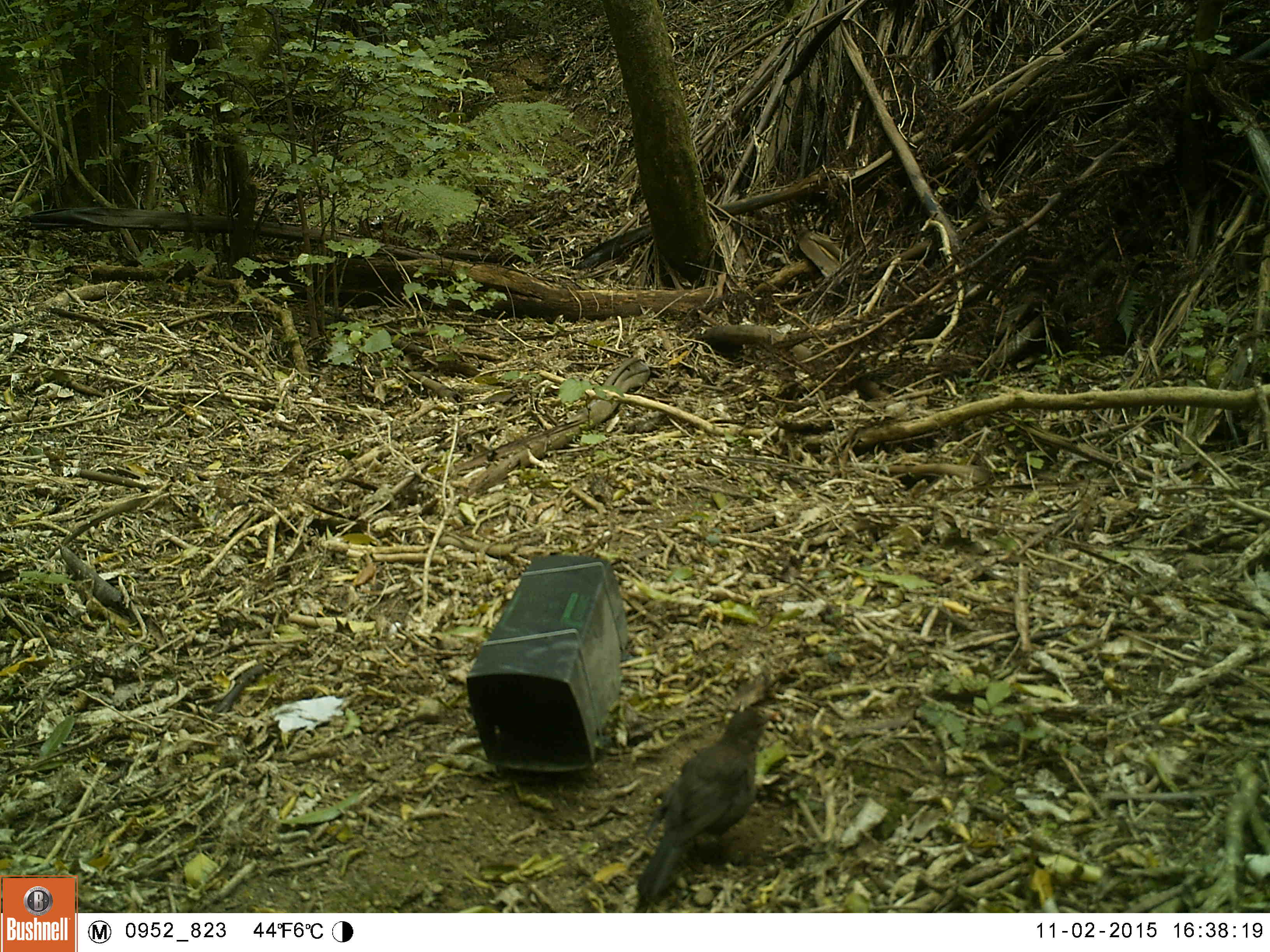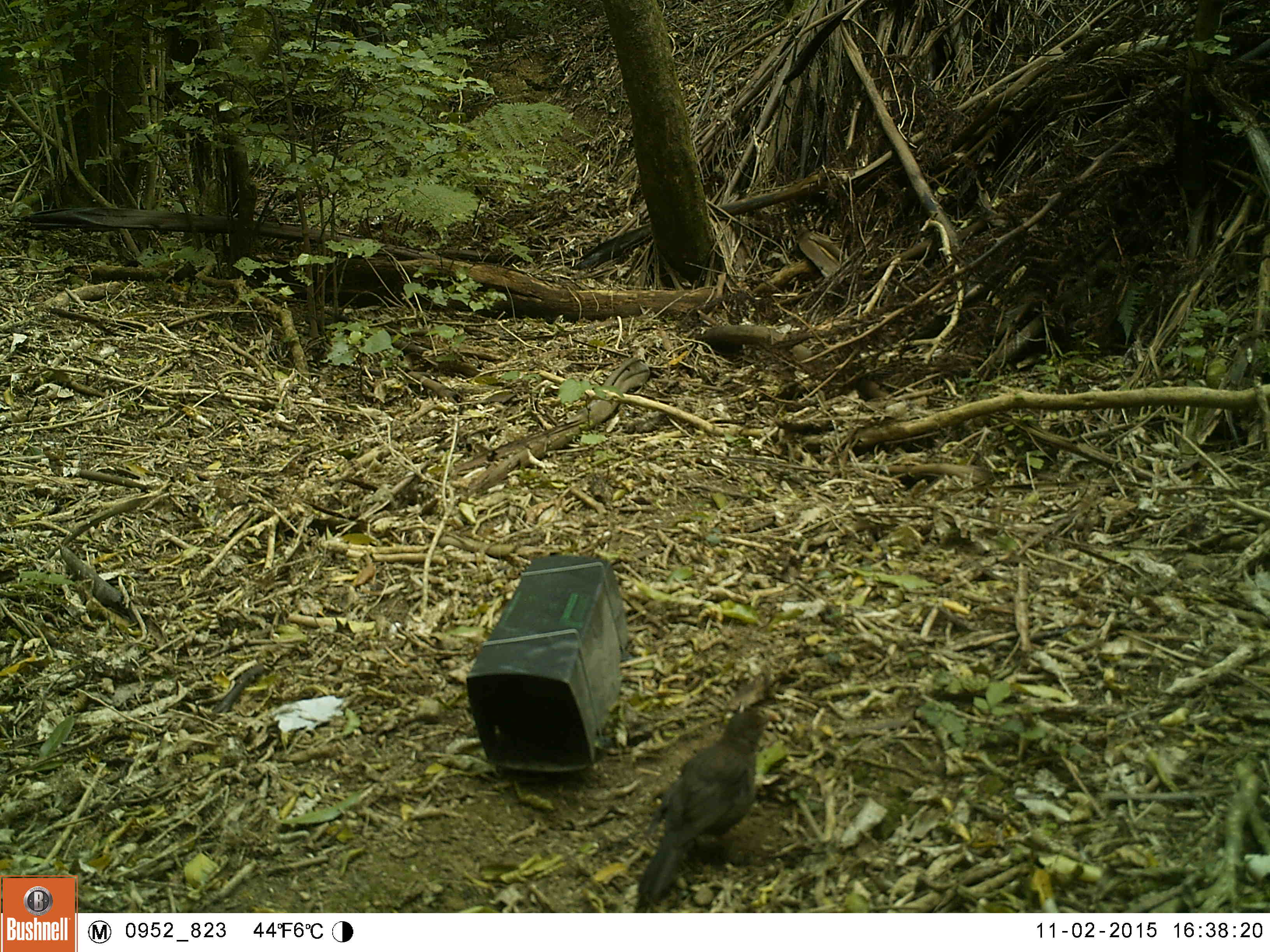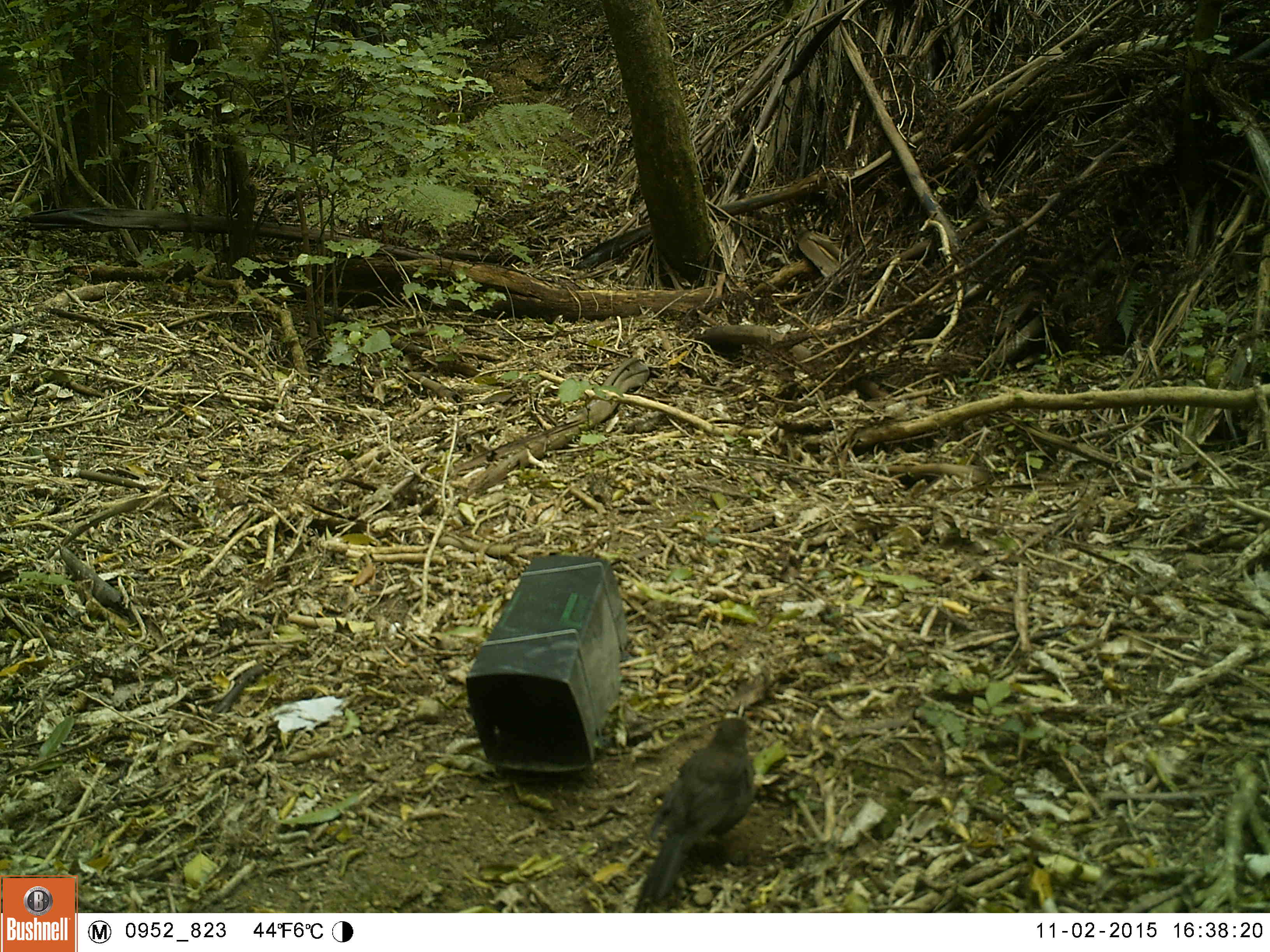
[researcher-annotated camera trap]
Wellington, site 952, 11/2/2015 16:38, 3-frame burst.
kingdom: Animalia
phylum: Chordata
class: Aves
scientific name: Aves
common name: bird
Bird (Aves).